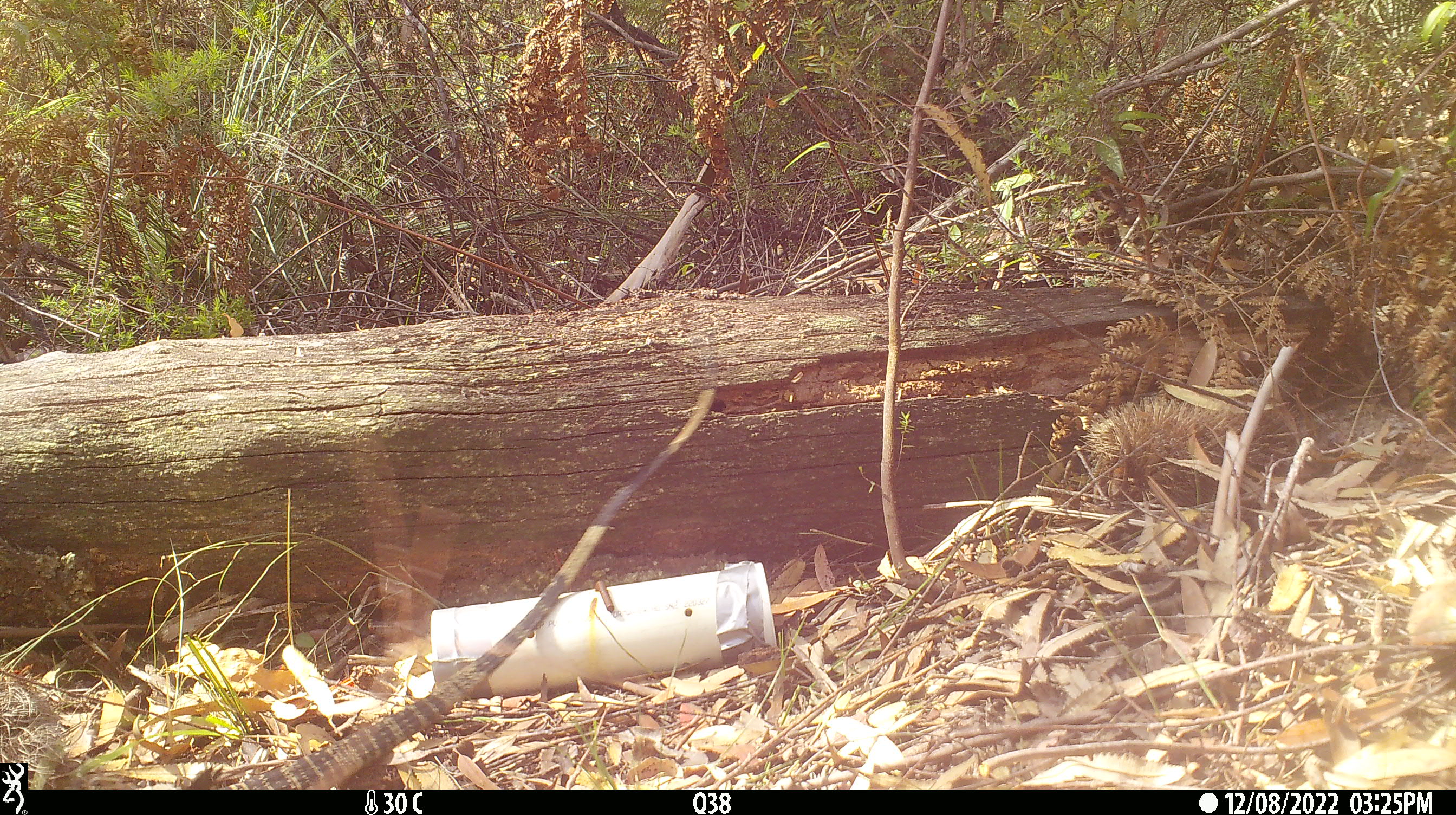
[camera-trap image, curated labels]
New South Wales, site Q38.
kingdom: Animalia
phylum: Chordata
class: Reptilia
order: Squamata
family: Varanidae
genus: Varanus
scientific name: Varanus varius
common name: lace monitor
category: goanna